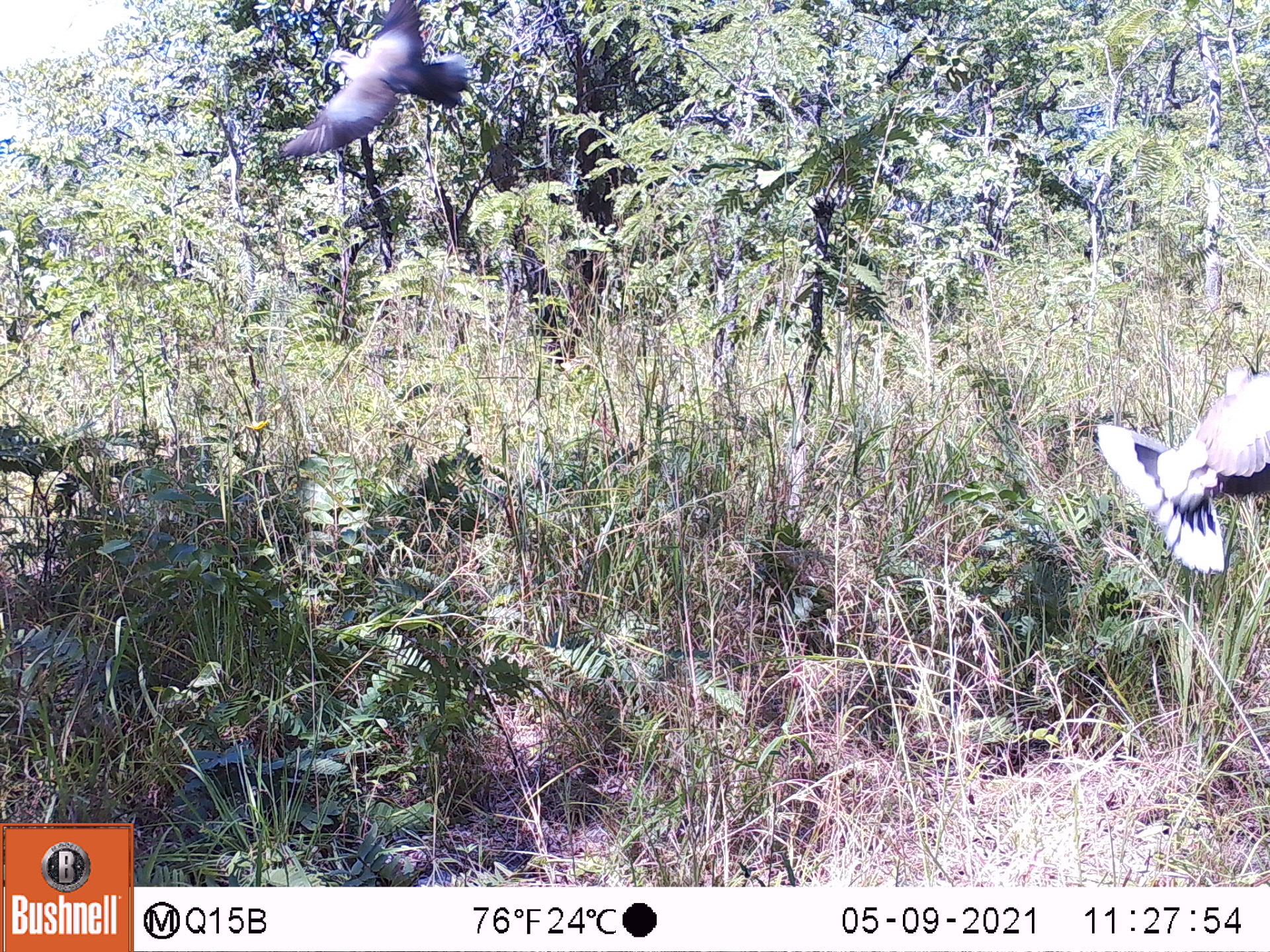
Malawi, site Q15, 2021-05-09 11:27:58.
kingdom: Animalia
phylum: Chordata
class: Aves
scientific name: Aves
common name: bird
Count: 2.